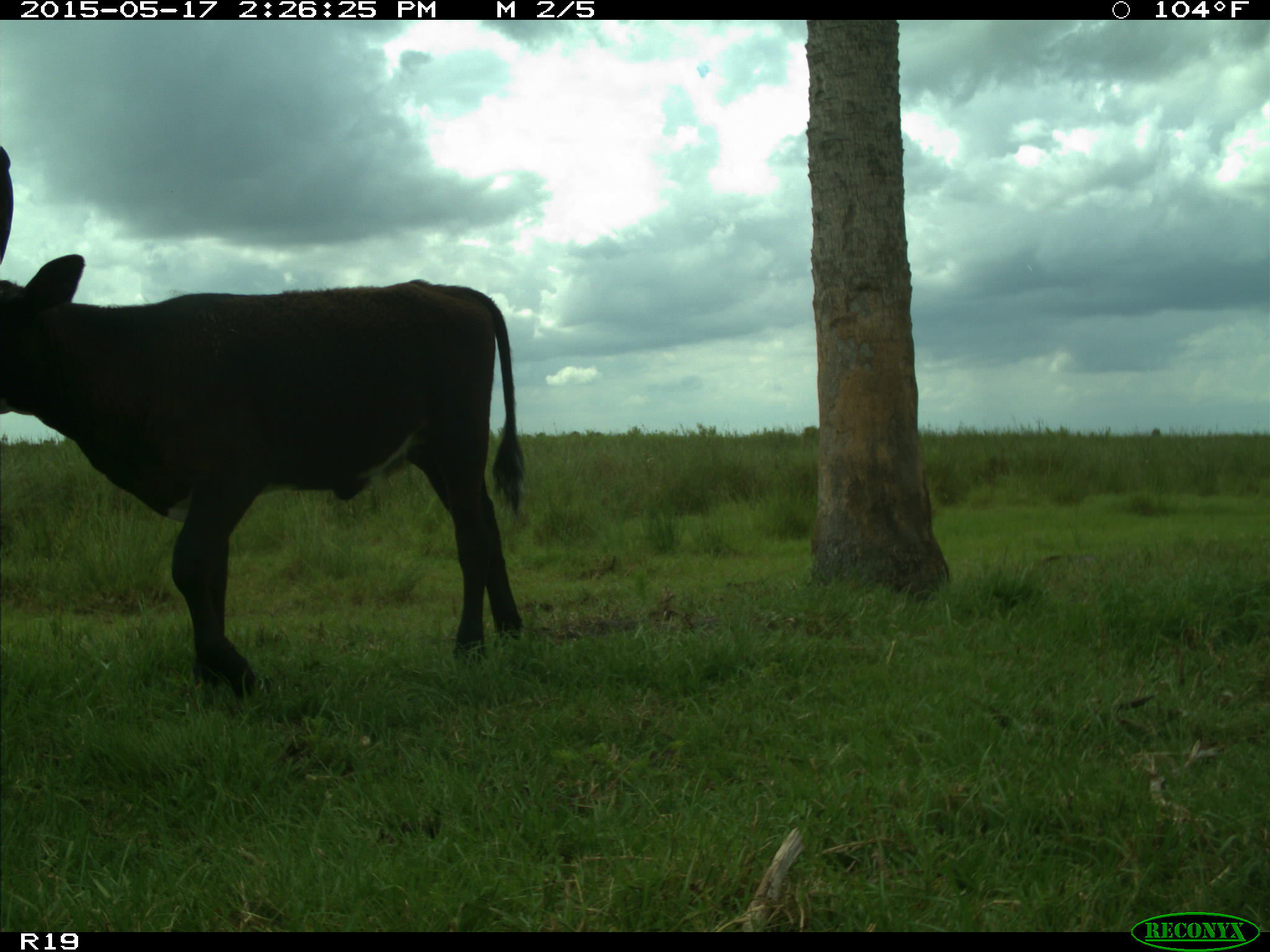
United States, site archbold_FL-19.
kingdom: Animalia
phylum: Chordata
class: Mammalia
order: Artiodactyla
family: Bovidae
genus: Bos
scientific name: Bos taurus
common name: domestic cow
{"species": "Bos taurus (domestic cow)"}